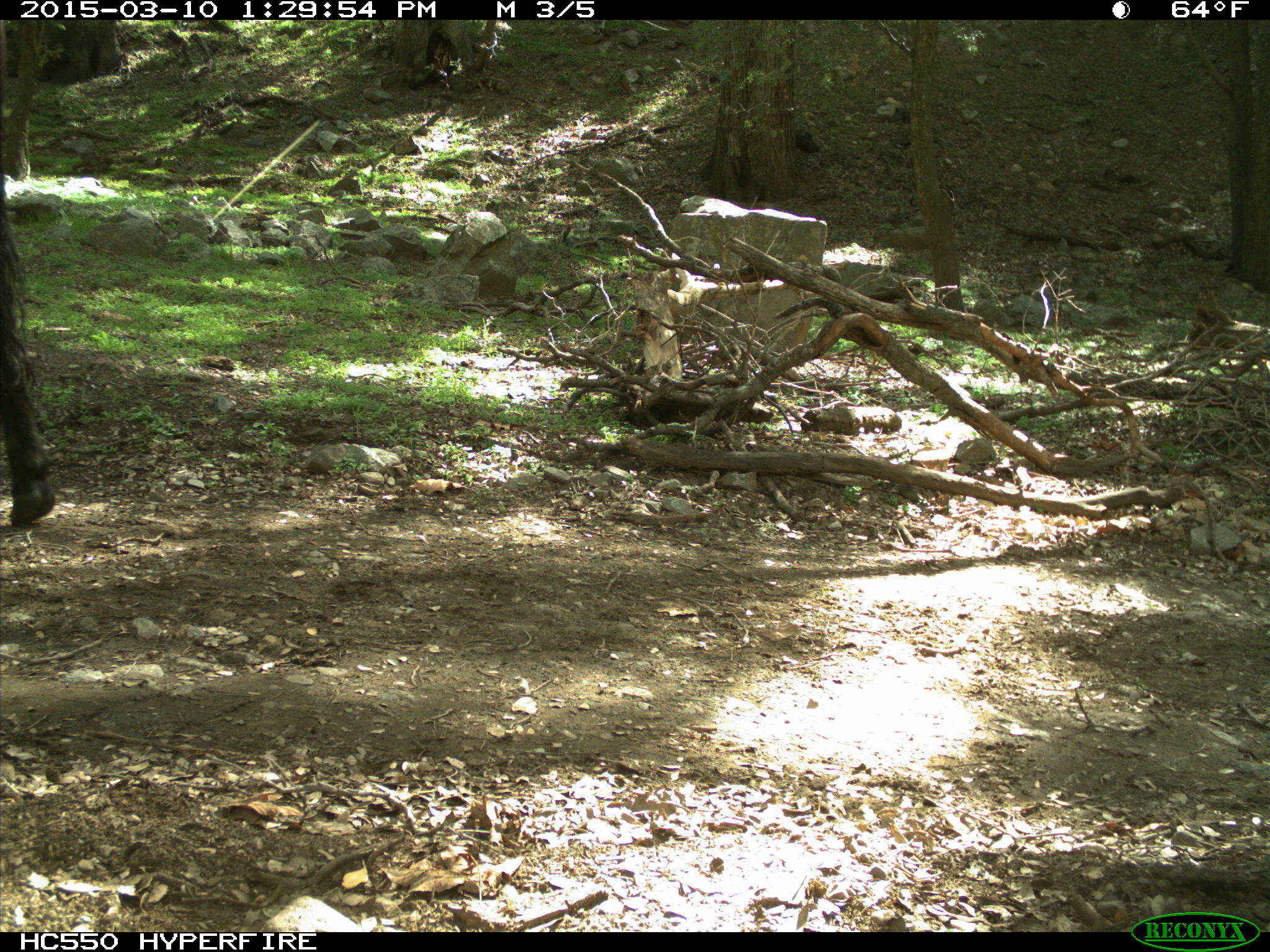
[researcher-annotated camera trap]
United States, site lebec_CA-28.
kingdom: Animalia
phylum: Chordata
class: Mammalia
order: Artiodactyla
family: Bovidae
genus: Bos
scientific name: Bos taurus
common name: domestic cow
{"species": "Bos taurus (domestic cow)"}